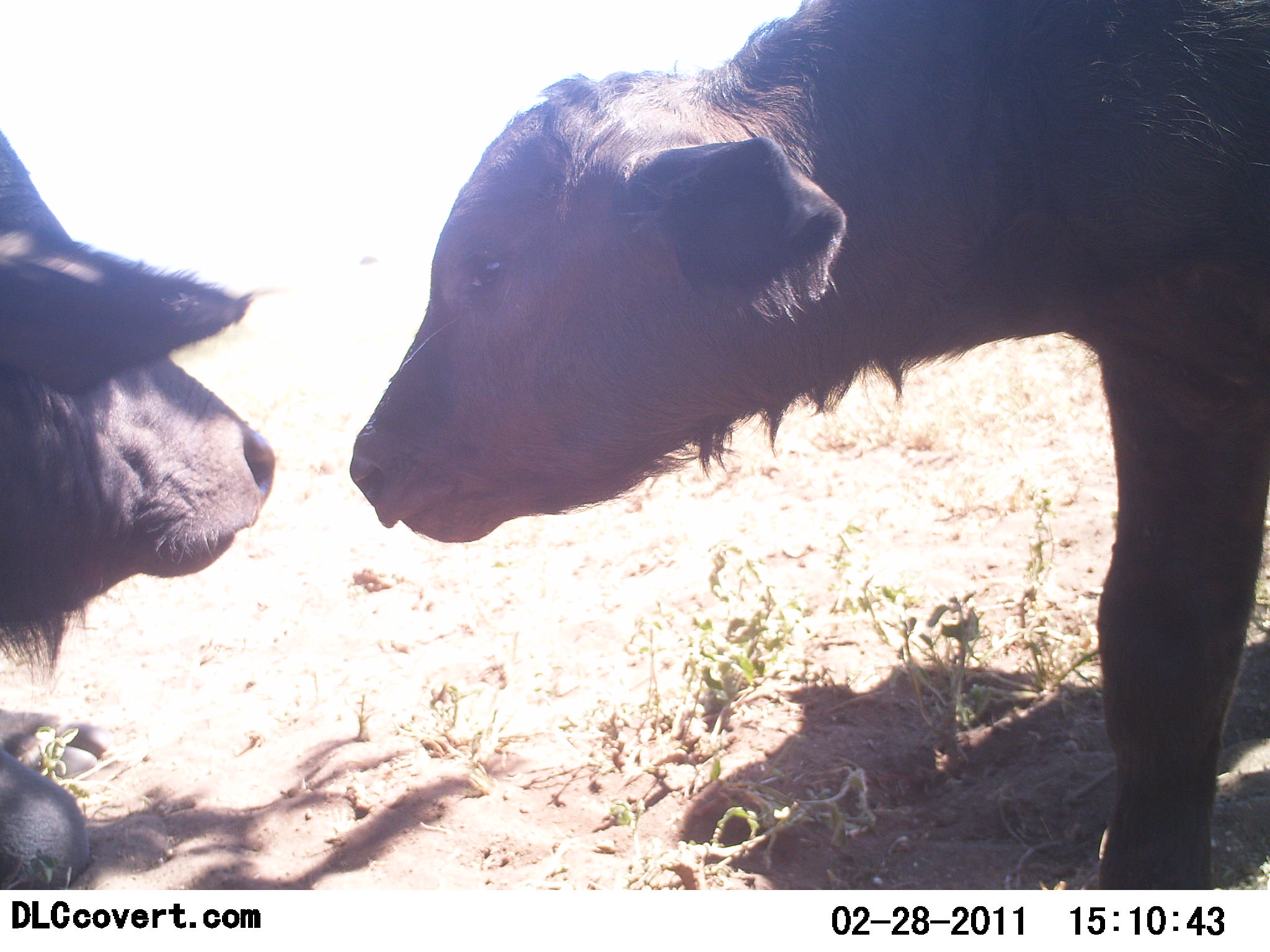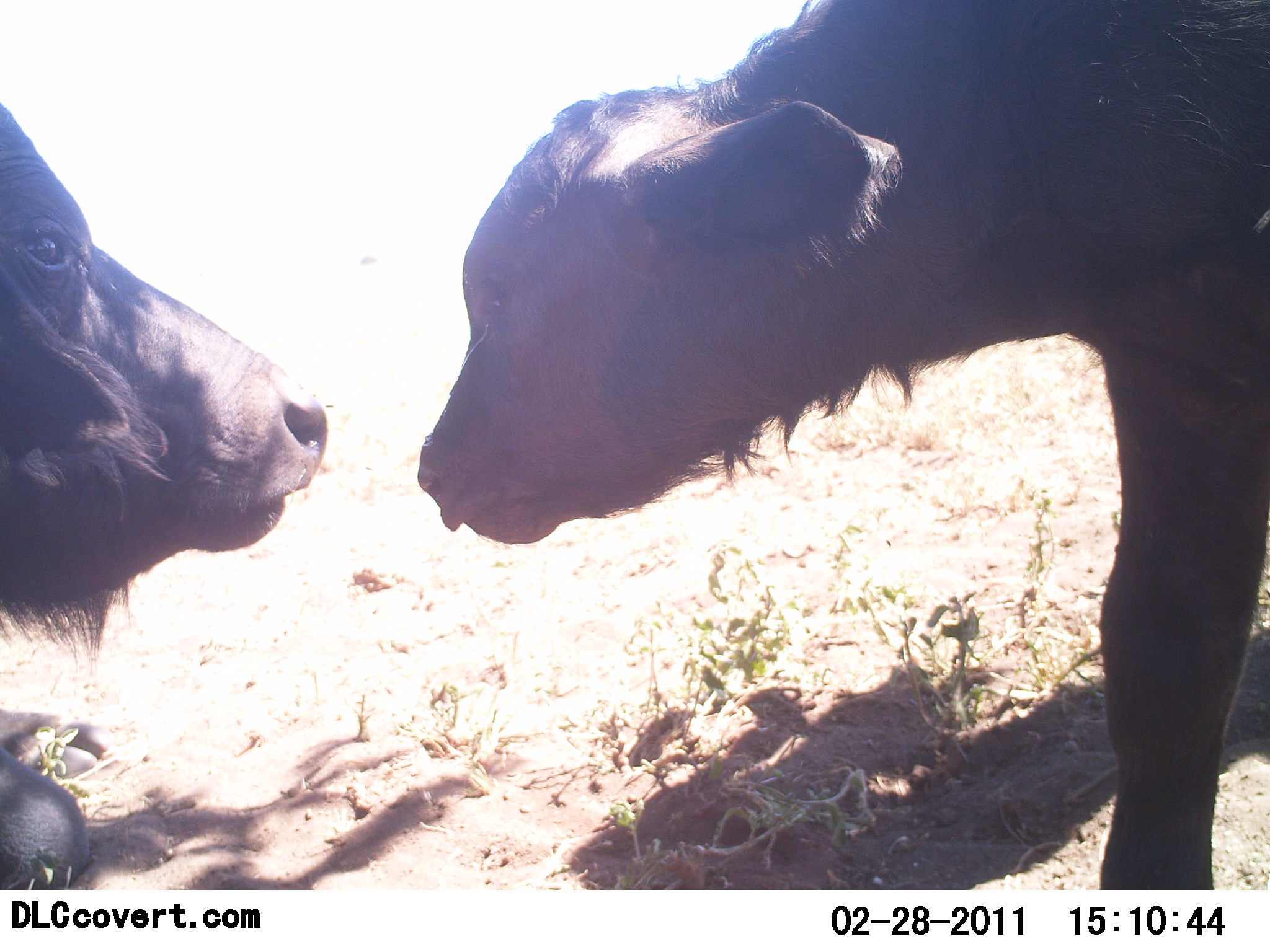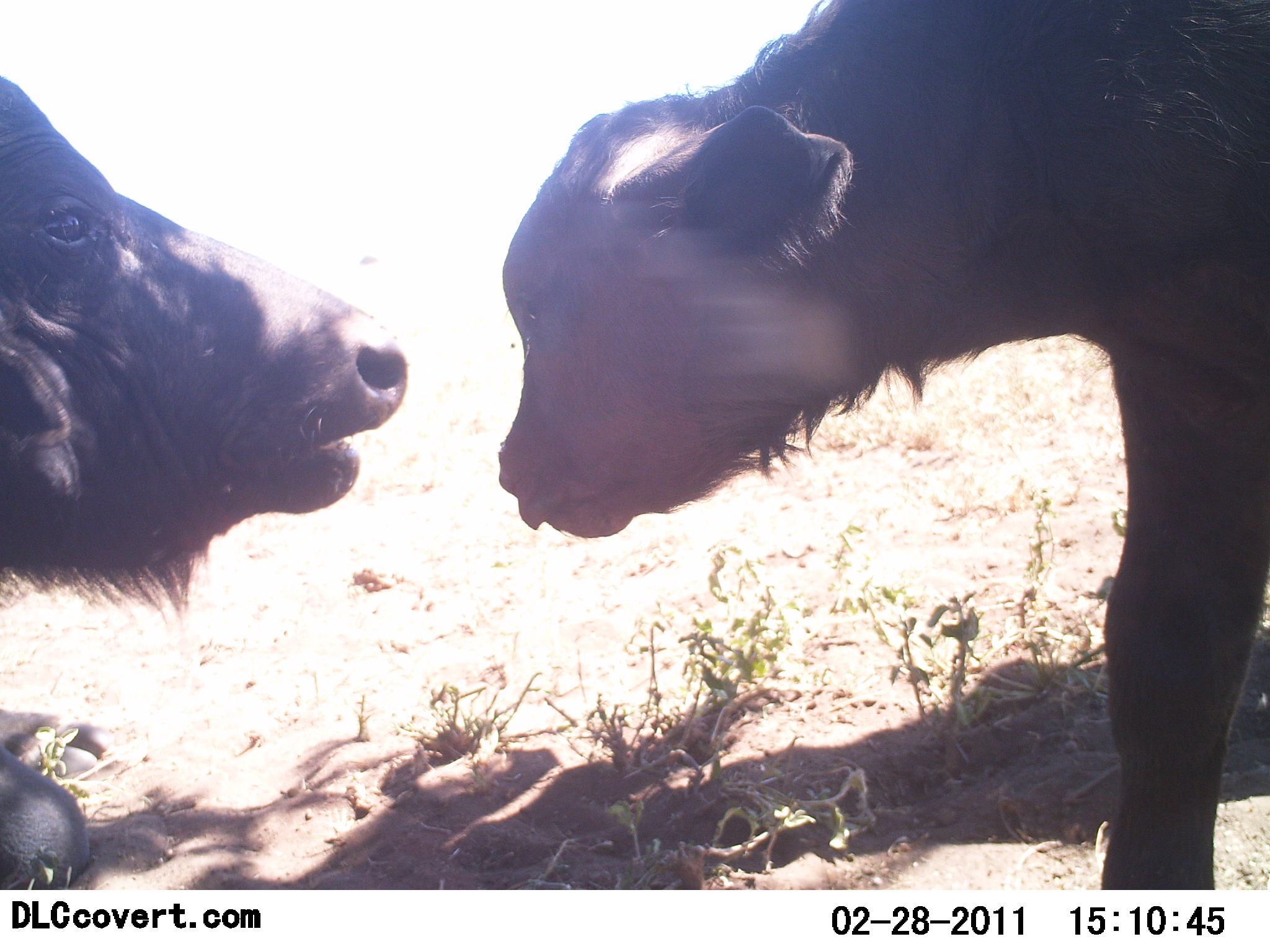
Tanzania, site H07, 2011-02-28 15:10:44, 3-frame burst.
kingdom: Animalia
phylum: Chordata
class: Mammalia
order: Artiodactyla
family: Bovidae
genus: Syncerus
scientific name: Syncerus caffer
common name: cape buffalo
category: buffalo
Buffalo (cape buffalo) (Syncerus caffer), count 2. Behavior (volunteer vote fractions): standing 70%, resting 30%, moving 0%, interacting 60%. Young present (vote fraction): 100%. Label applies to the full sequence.